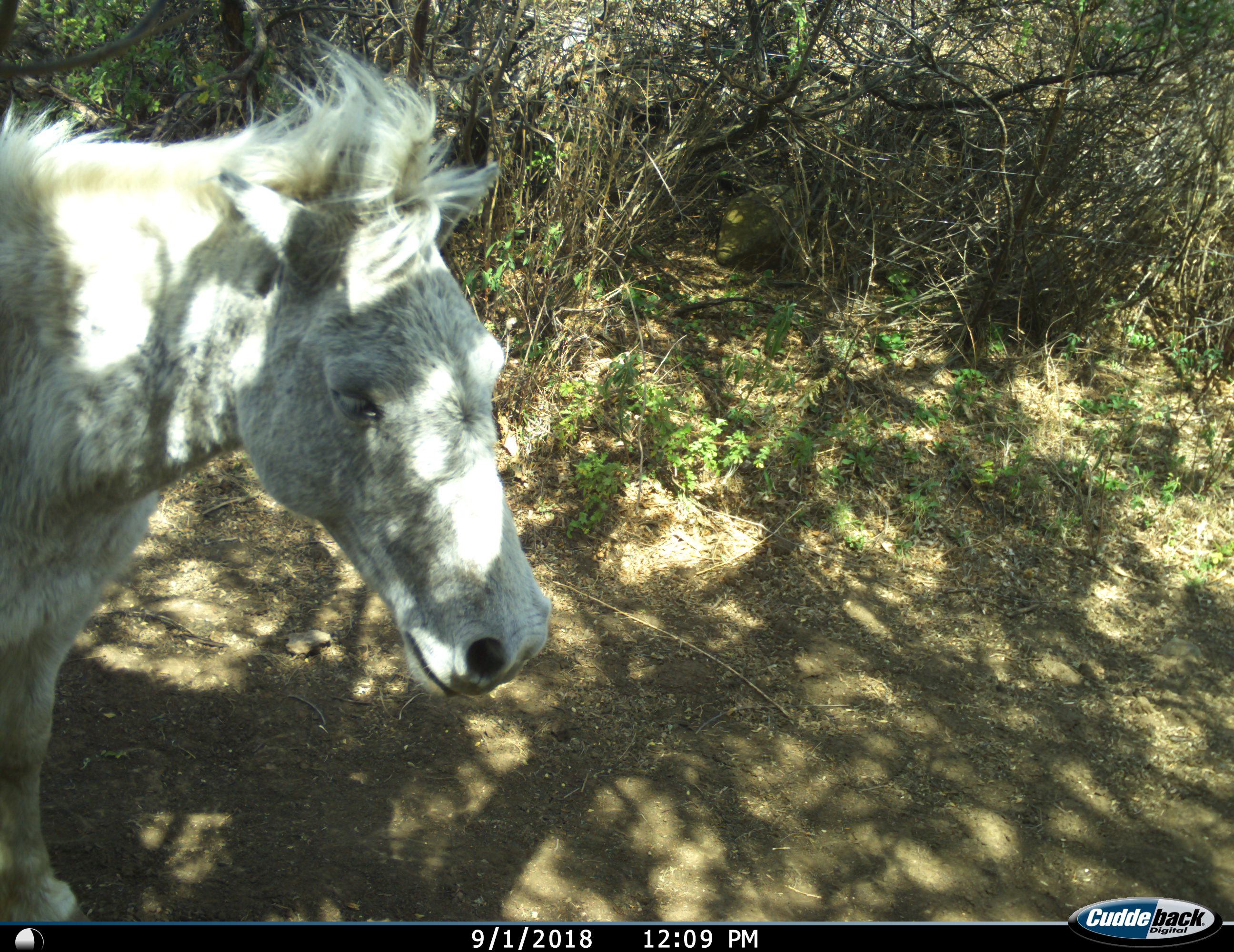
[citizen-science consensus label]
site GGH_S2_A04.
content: unidentified animal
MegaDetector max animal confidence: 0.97